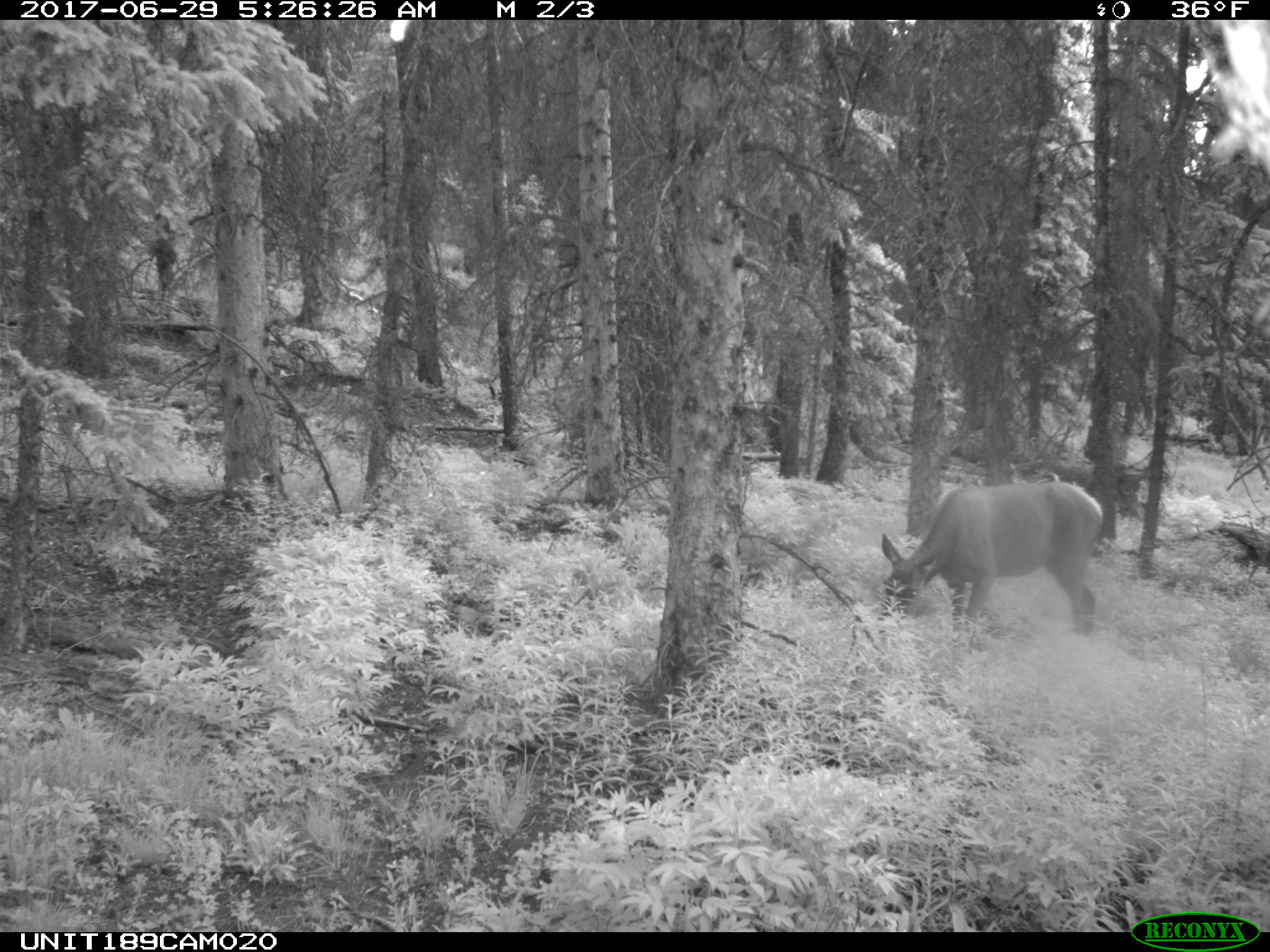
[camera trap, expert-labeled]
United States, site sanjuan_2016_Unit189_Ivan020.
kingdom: Animalia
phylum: Chordata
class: Mammalia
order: Artiodactyla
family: Cervidae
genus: Cervus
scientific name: Cervus elaphus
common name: red deer